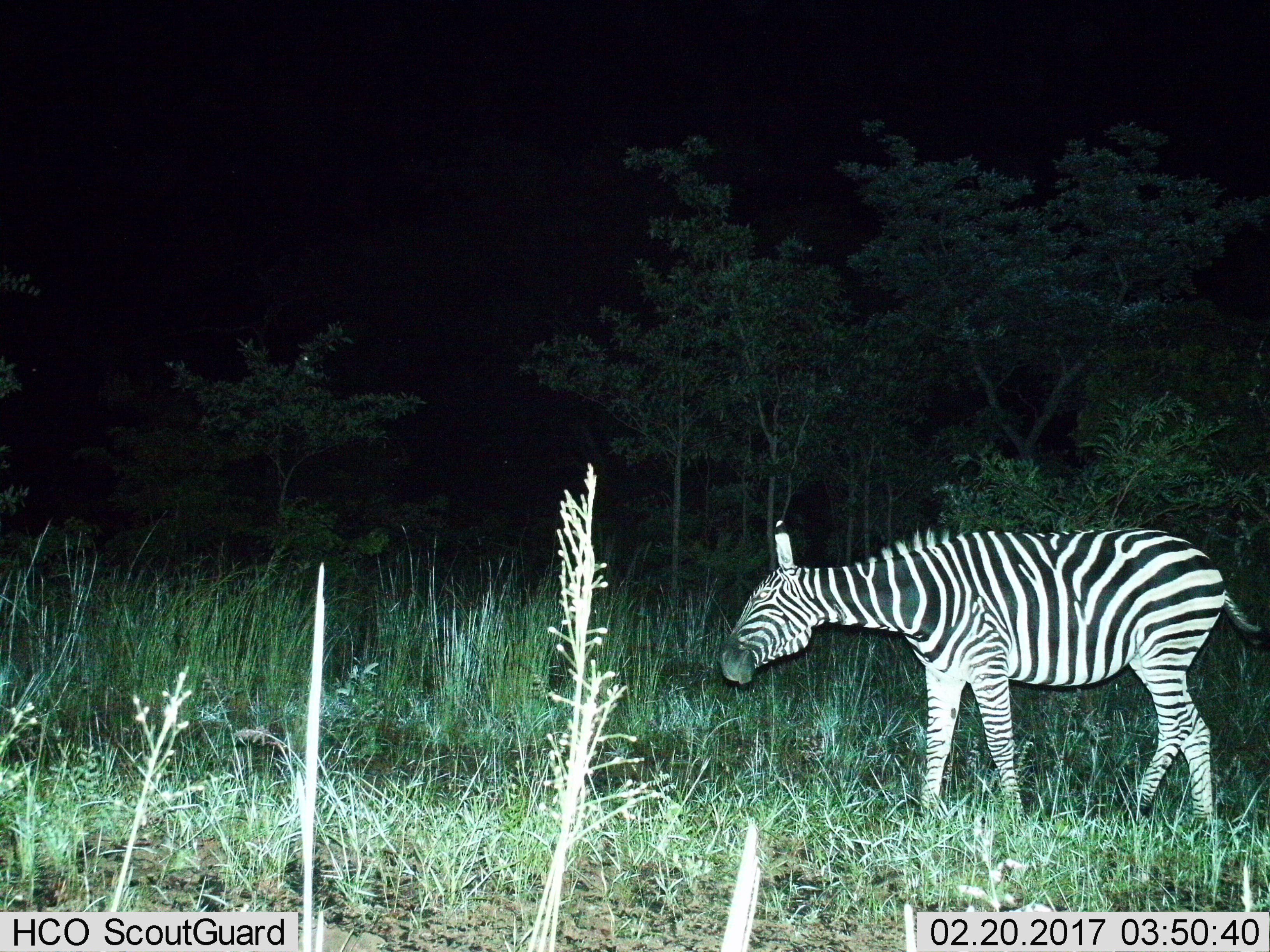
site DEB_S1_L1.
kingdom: Animalia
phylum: Chordata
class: Mammalia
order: Perissodactyla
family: Equidae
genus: Equus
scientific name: Equus quagga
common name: plains zebra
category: zebraplains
Zebraplains (plains zebra) (Equus quagga), count 1. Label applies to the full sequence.